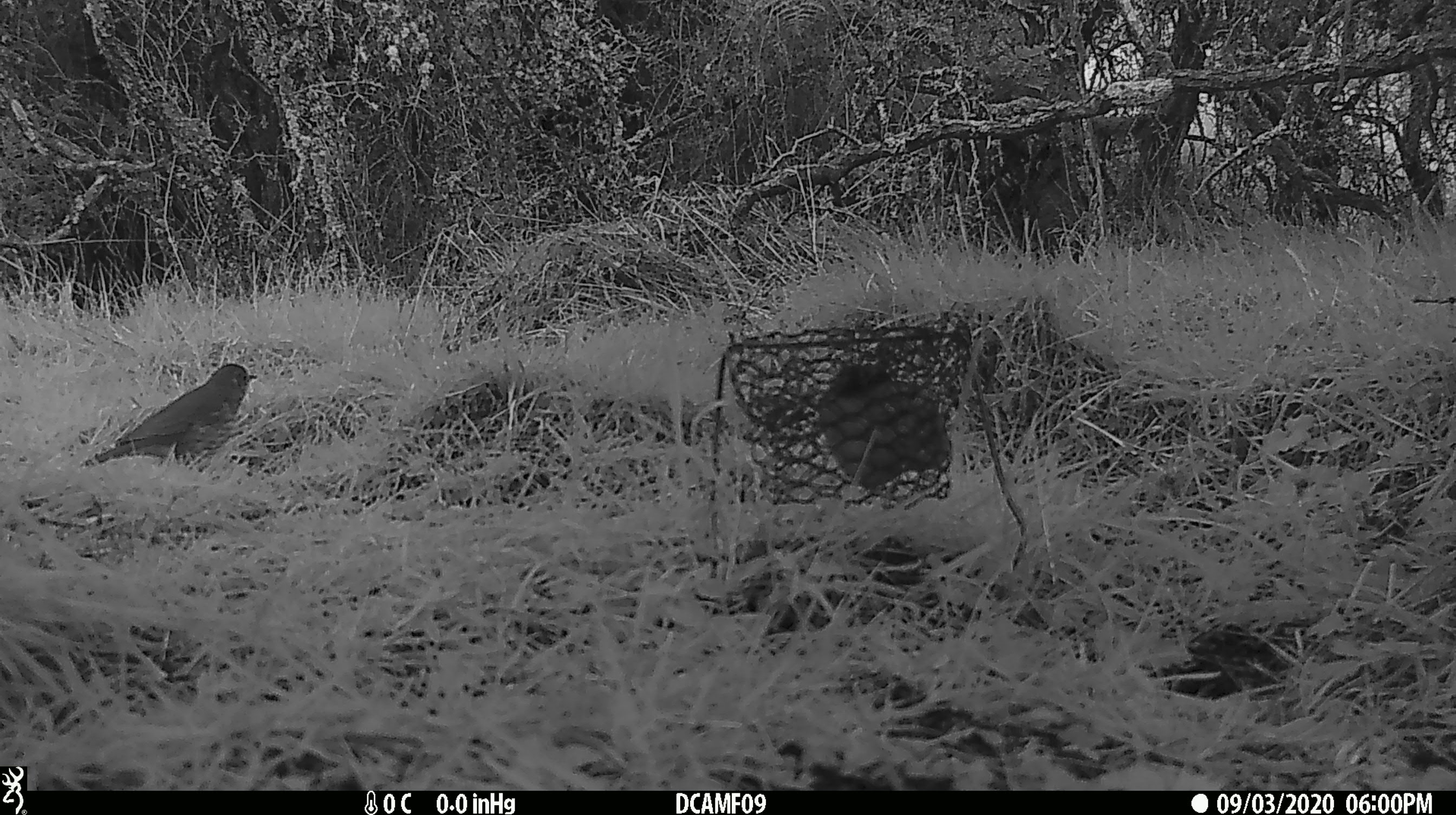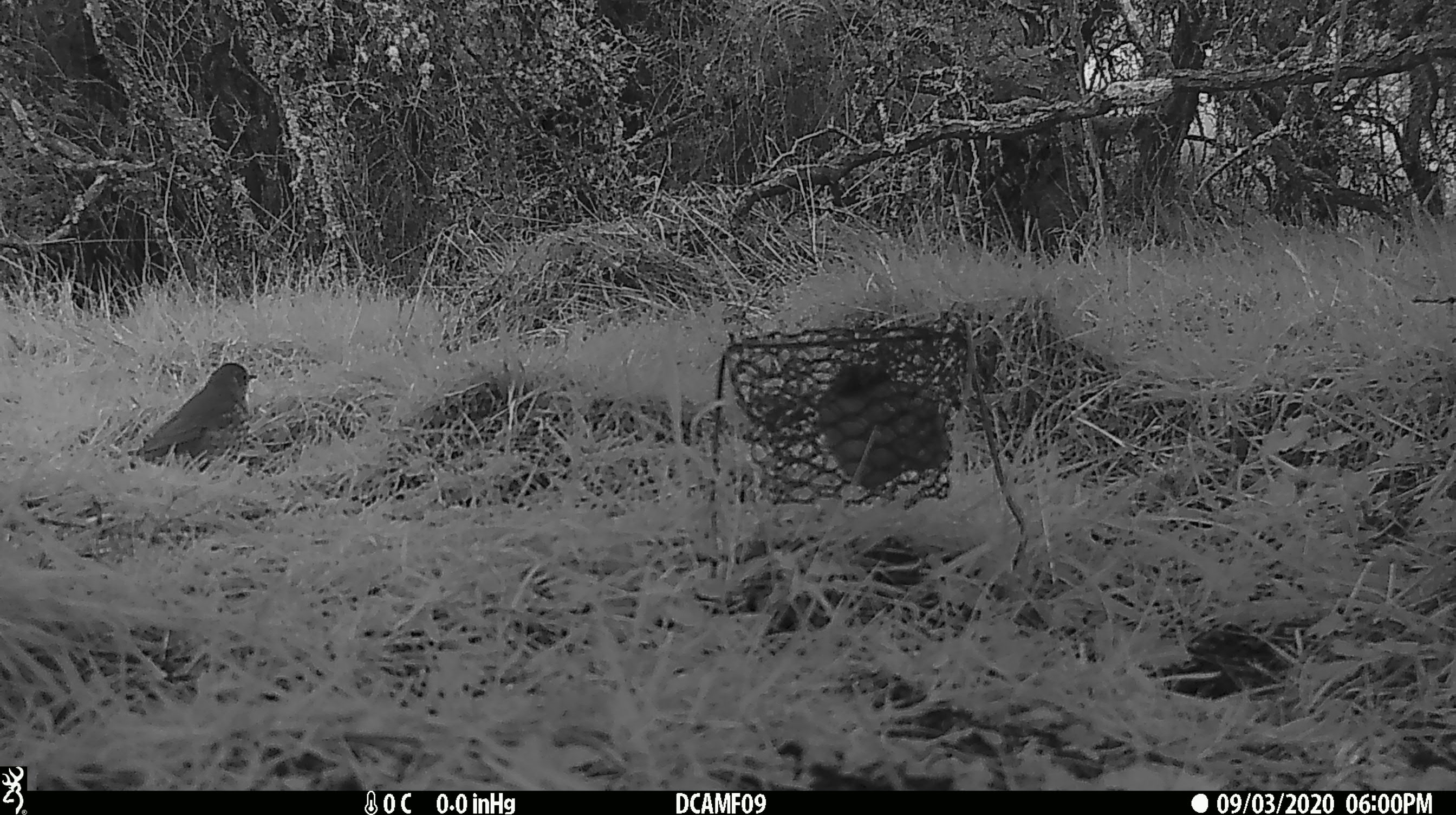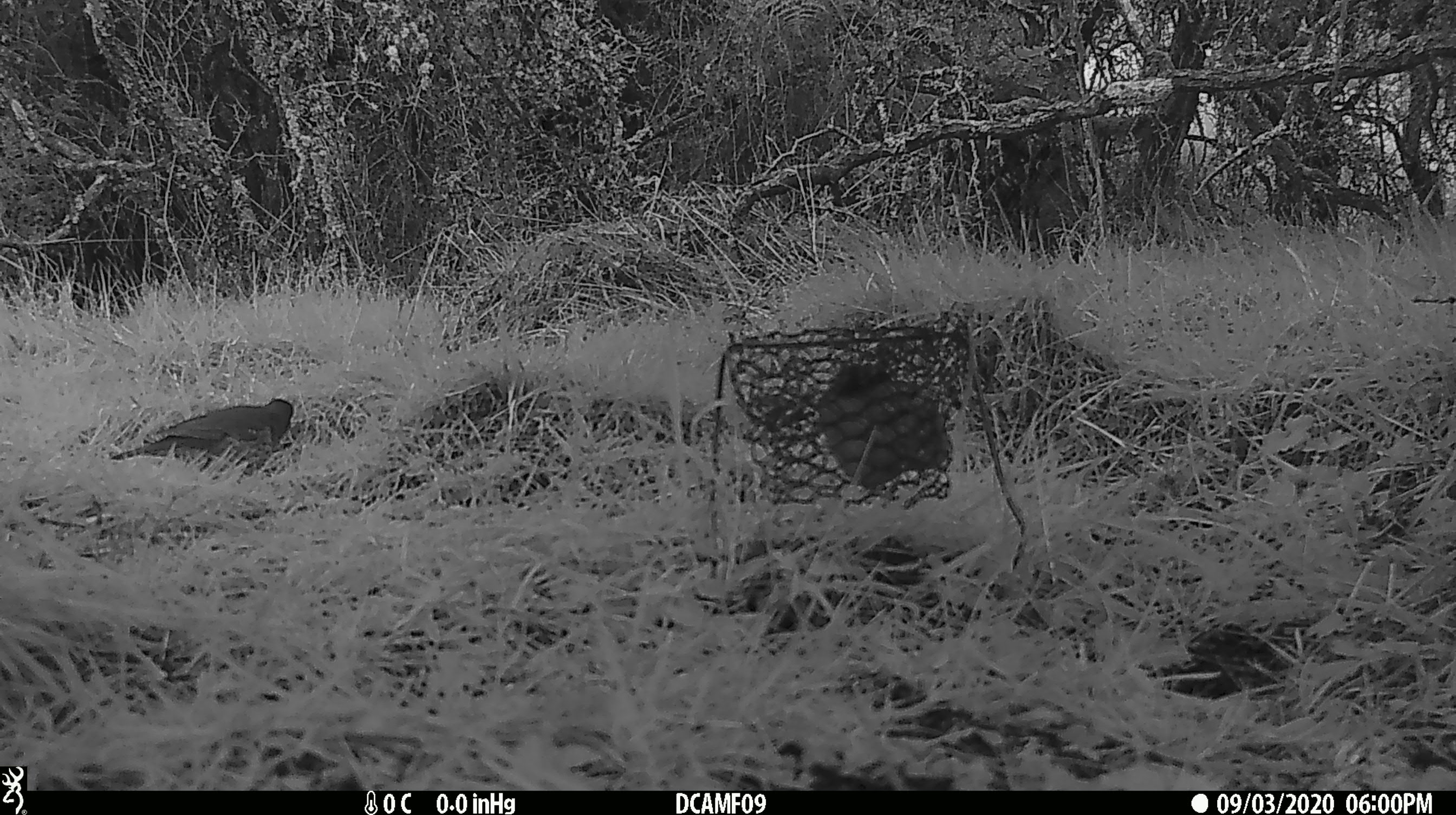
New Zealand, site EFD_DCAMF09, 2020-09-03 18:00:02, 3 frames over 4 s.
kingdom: Animalia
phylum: Chordata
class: Aves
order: Passeriformes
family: Turdidae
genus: Turdus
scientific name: Turdus philomelos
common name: song thrush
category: thrush